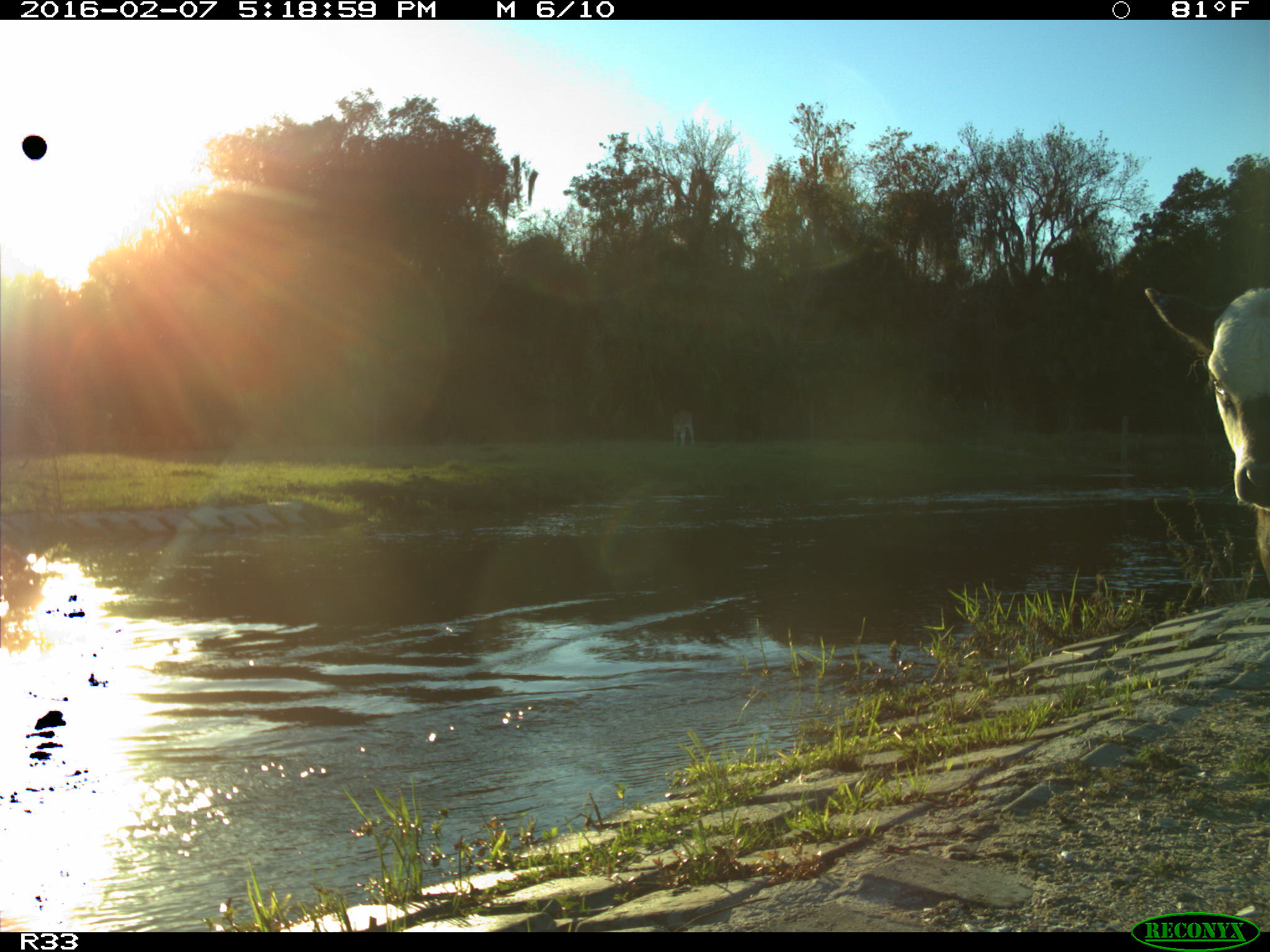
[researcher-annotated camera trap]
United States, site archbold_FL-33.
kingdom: Animalia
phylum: Chordata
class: Mammalia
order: Artiodactyla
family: Bovidae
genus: Bos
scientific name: Bos taurus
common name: domestic cow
Bos taurus (domestic cow).